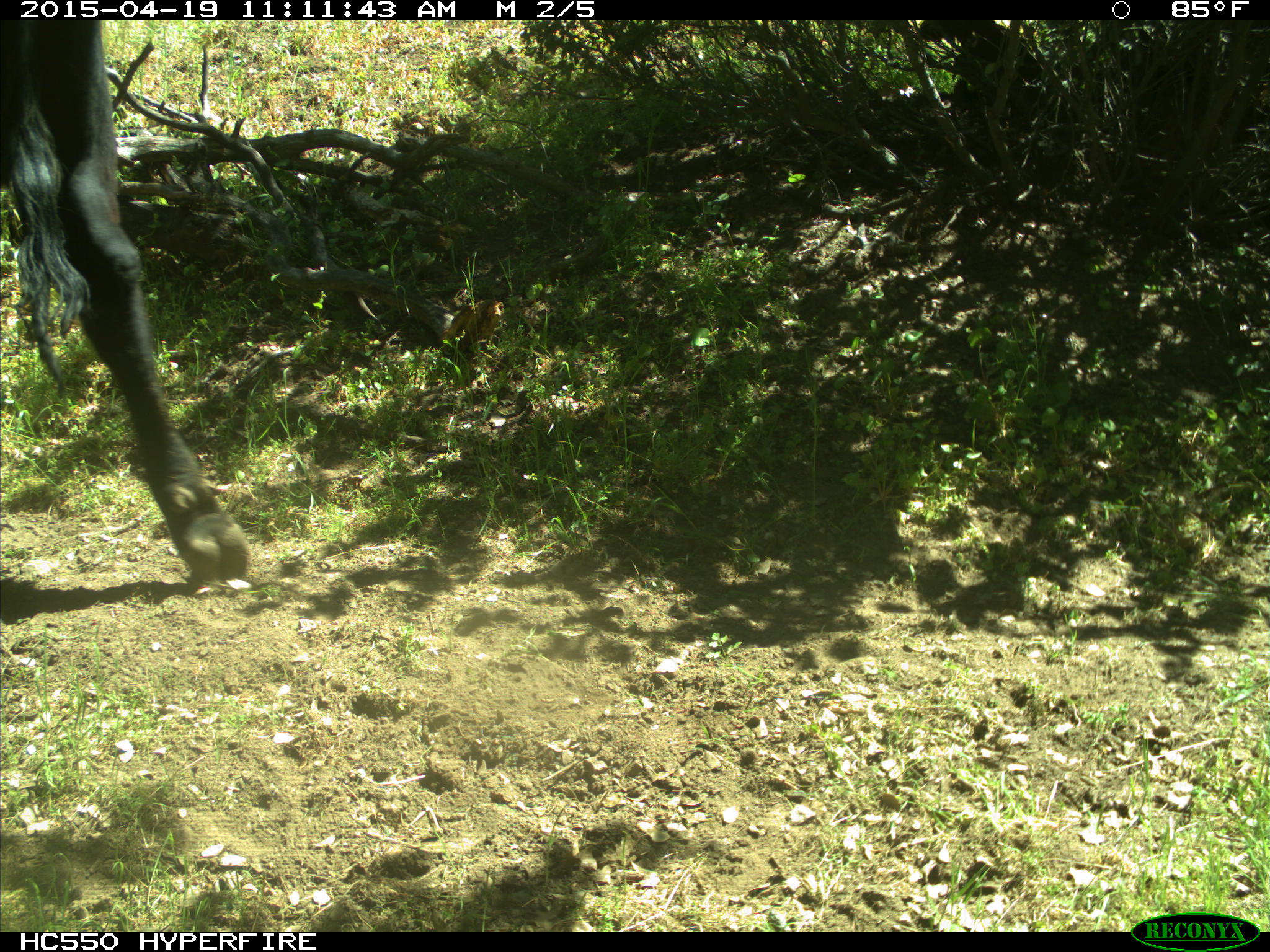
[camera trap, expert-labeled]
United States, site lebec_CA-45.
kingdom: Animalia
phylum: Chordata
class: Mammalia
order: Artiodactyla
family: Bovidae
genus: Bos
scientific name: Bos taurus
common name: domestic cow